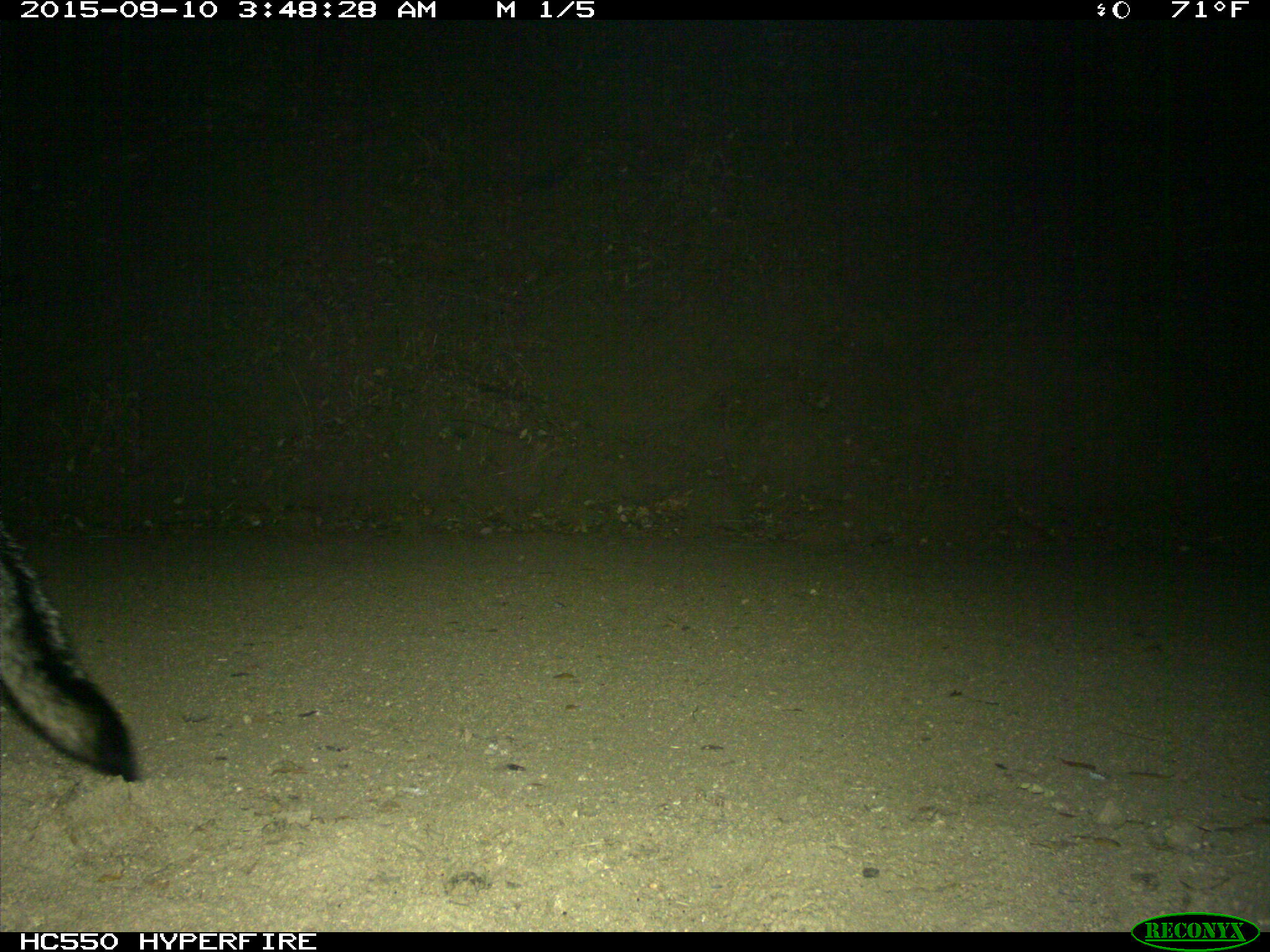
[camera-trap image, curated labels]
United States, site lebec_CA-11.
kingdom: Animalia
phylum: Chordata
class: Mammalia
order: Carnivora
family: Canidae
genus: Urocyon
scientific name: Urocyon cinereoargenteus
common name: gray fox